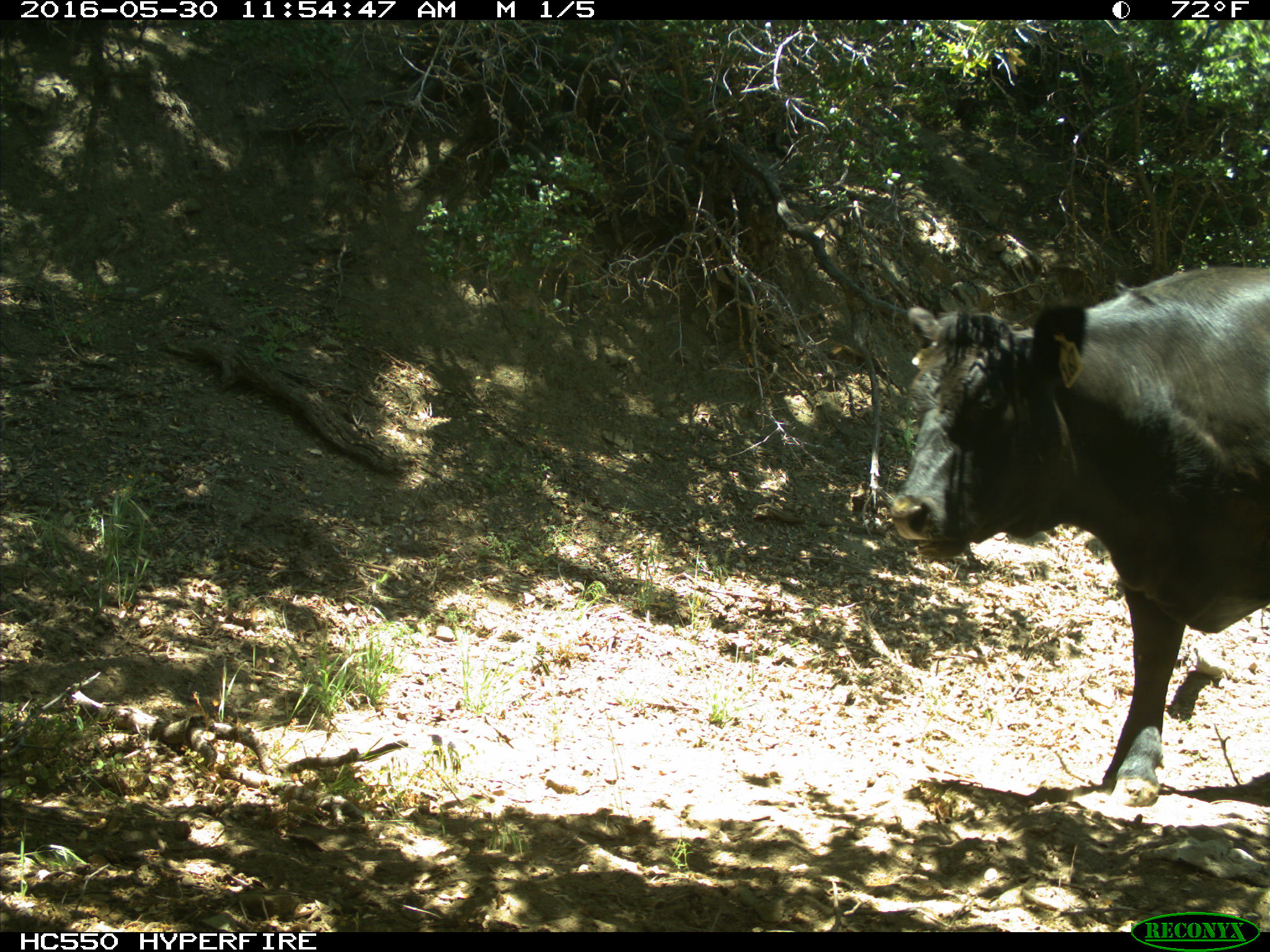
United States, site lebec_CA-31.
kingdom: Animalia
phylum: Chordata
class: Mammalia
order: Artiodactyla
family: Bovidae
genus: Bos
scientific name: Bos taurus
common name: domestic cow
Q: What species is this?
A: Bos taurus (domestic cow).